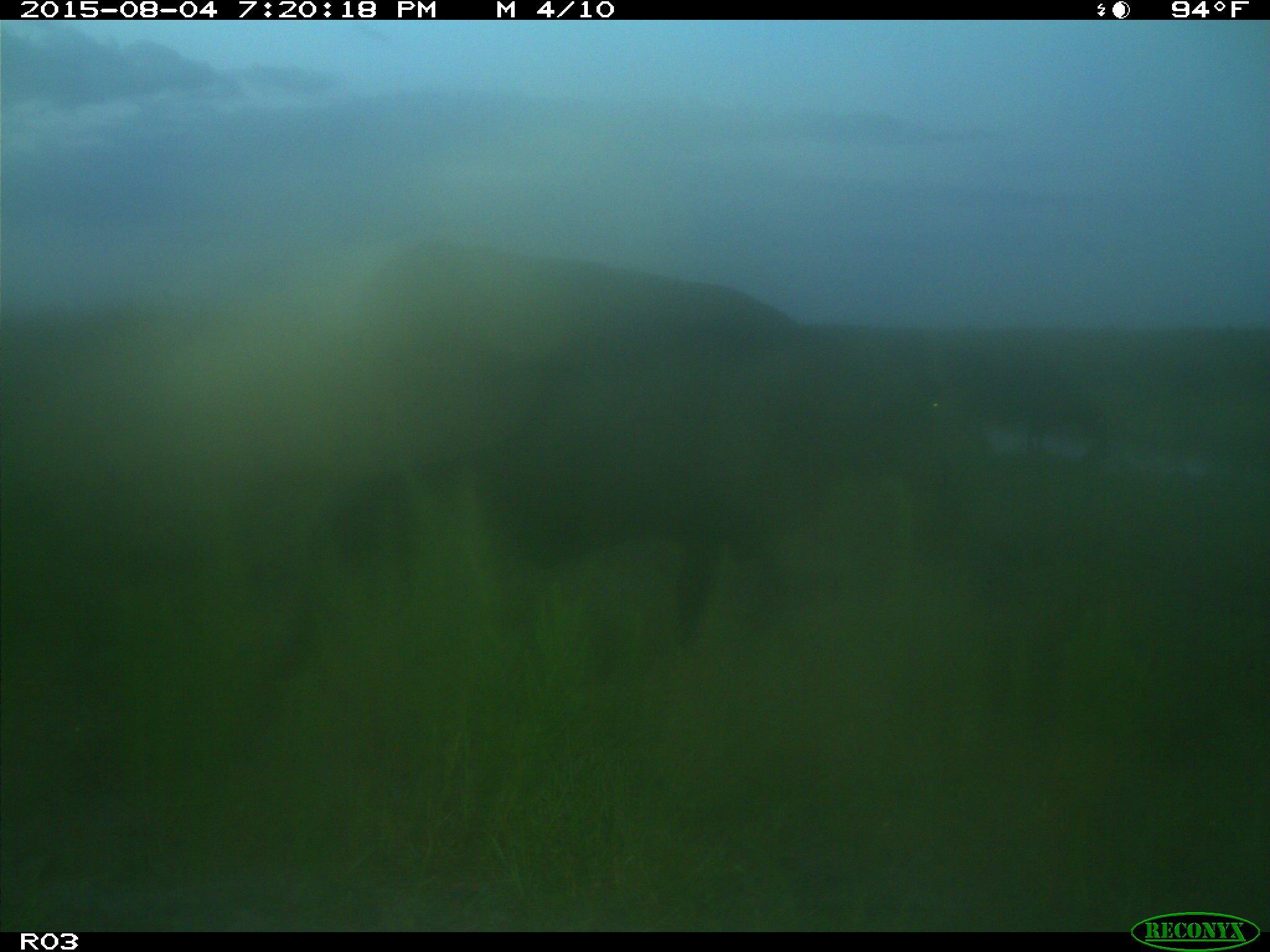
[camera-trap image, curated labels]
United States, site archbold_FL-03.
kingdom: Animalia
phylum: Chordata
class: Mammalia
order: Artiodactyla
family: Bovidae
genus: Bos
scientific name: Bos taurus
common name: domestic cow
Bos taurus (domestic cow).